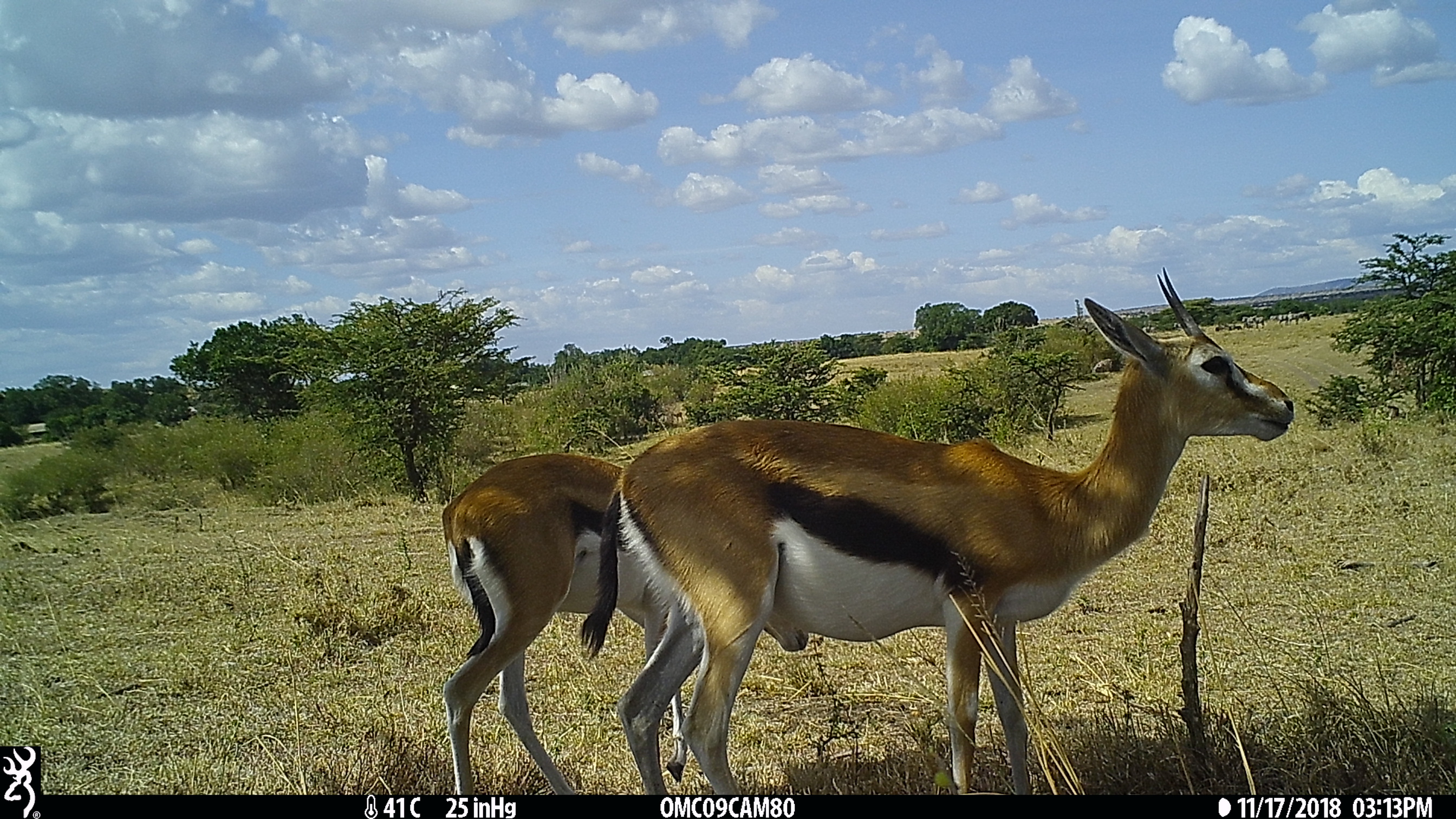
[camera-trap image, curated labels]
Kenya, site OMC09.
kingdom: Animalia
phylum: Chordata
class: Mammalia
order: Artiodactyla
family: Bovidae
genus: Eudorcas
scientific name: Eudorcas thomsonii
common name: thomon's gazelle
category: gazelle thomsons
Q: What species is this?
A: Gazelle thomsons (thomon's gazelle) (Eudorcas thomsonii).